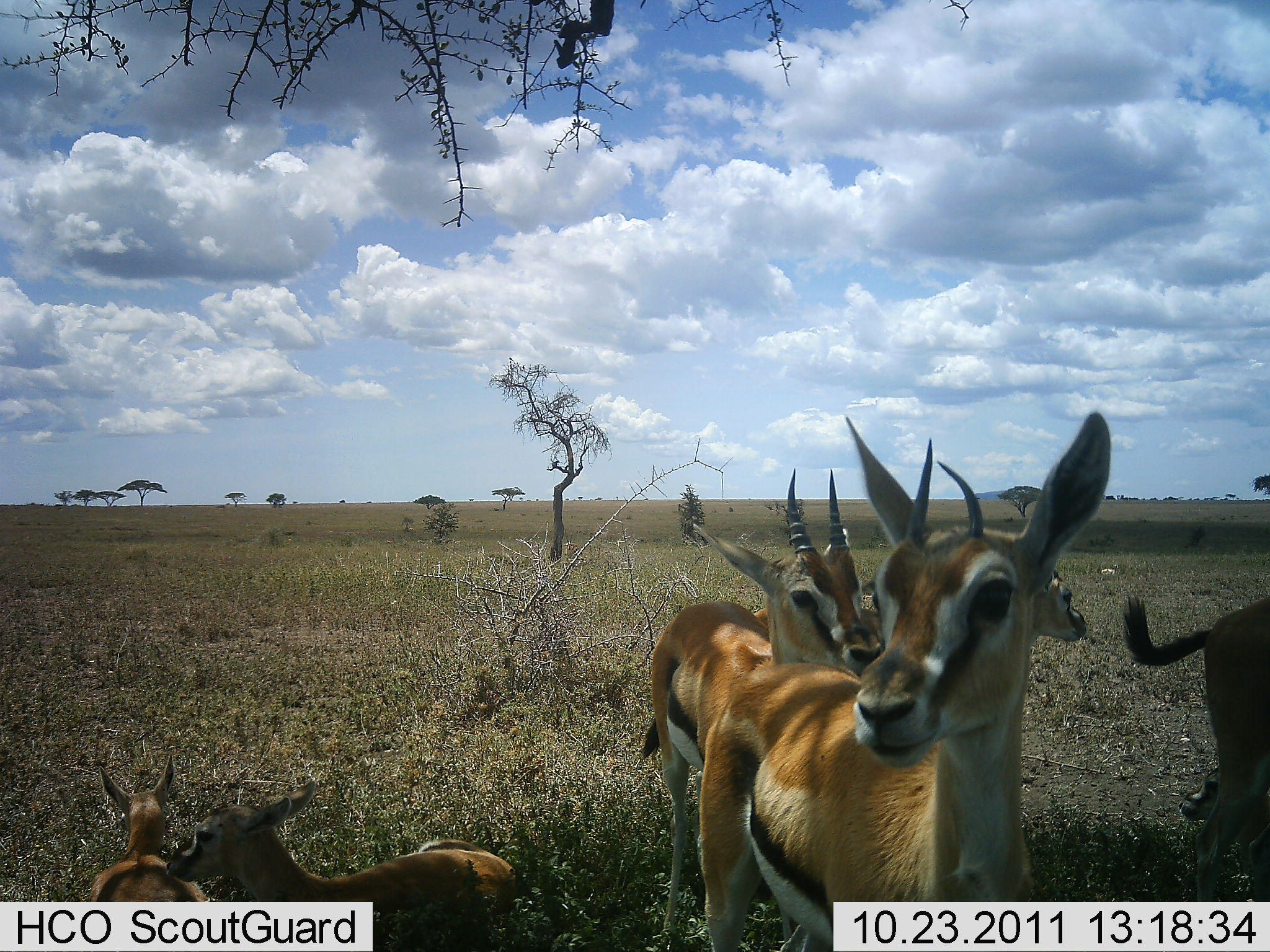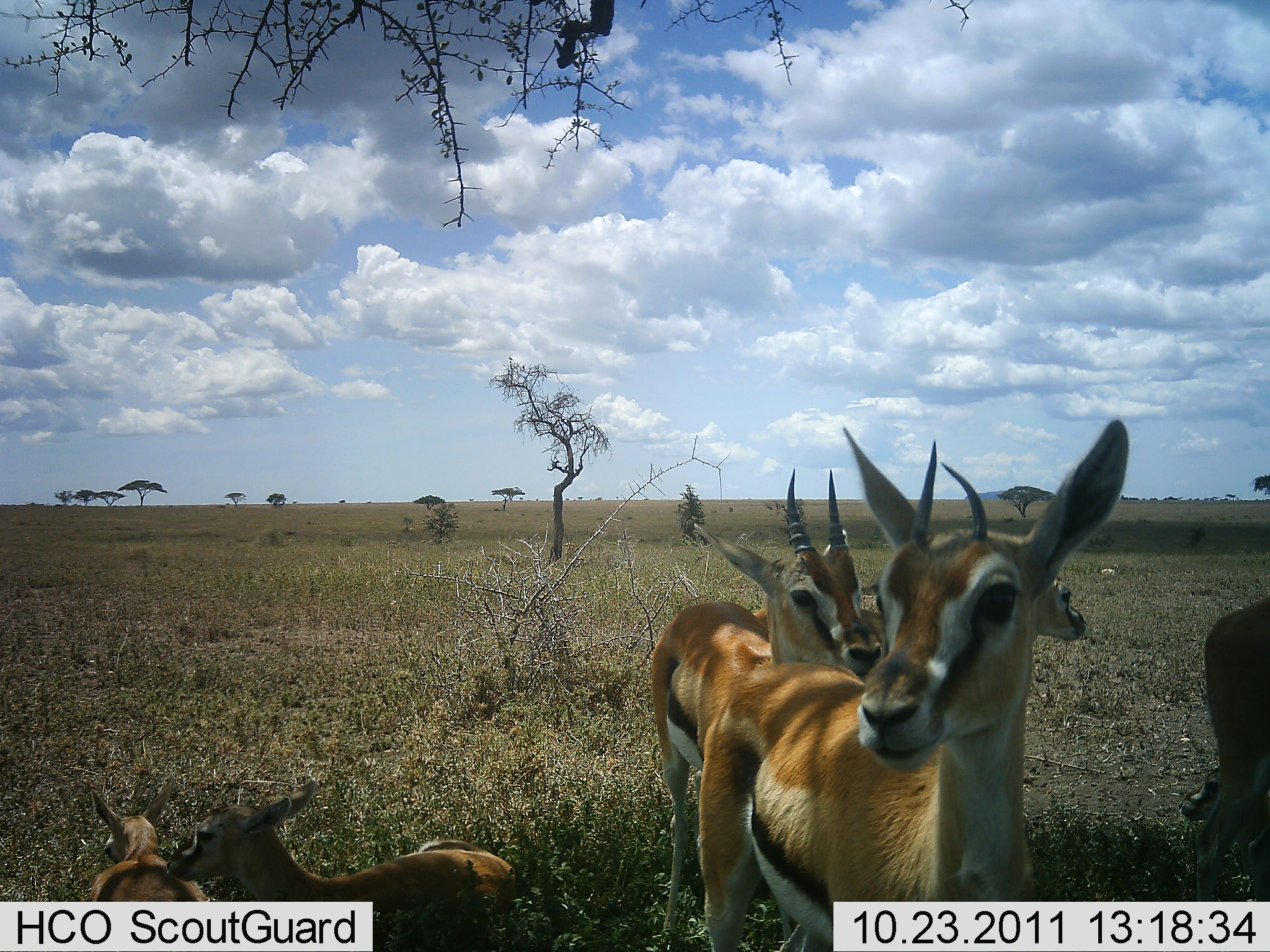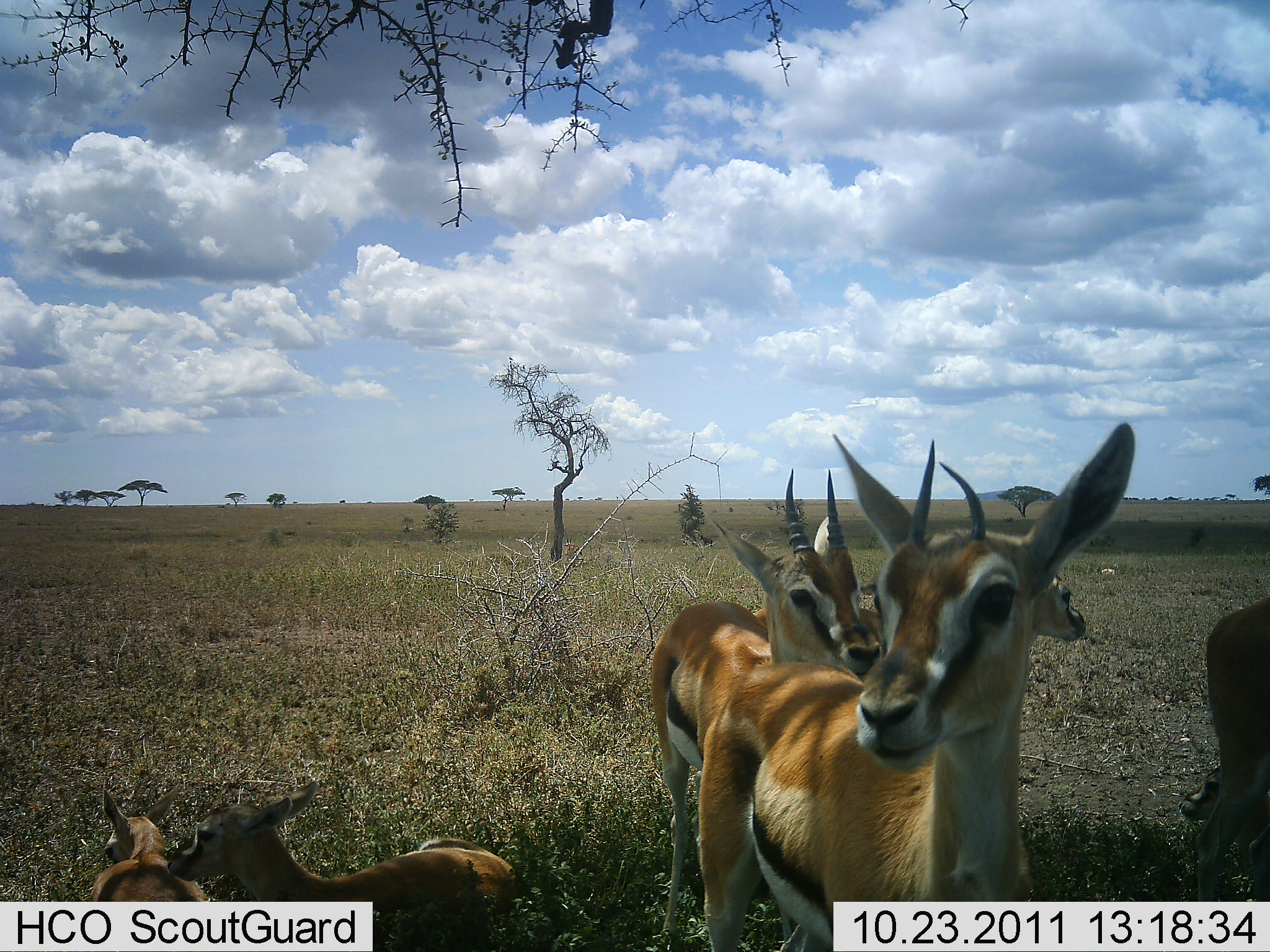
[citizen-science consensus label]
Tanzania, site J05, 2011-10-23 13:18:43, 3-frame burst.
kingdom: Animalia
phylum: Chordata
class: Mammalia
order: Artiodactyla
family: Bovidae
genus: Eudorcas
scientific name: Eudorcas thomsonii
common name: thomson's gazelle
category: gazellethomsons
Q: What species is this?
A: Gazellethomsons (thomson's gazelle) (Eudorcas thomsonii).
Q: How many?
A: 6.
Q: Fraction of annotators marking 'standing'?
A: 100%.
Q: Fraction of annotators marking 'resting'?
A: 82%.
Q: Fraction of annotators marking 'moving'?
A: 9%.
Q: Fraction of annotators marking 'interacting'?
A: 0%.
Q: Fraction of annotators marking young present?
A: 36%.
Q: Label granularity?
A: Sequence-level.